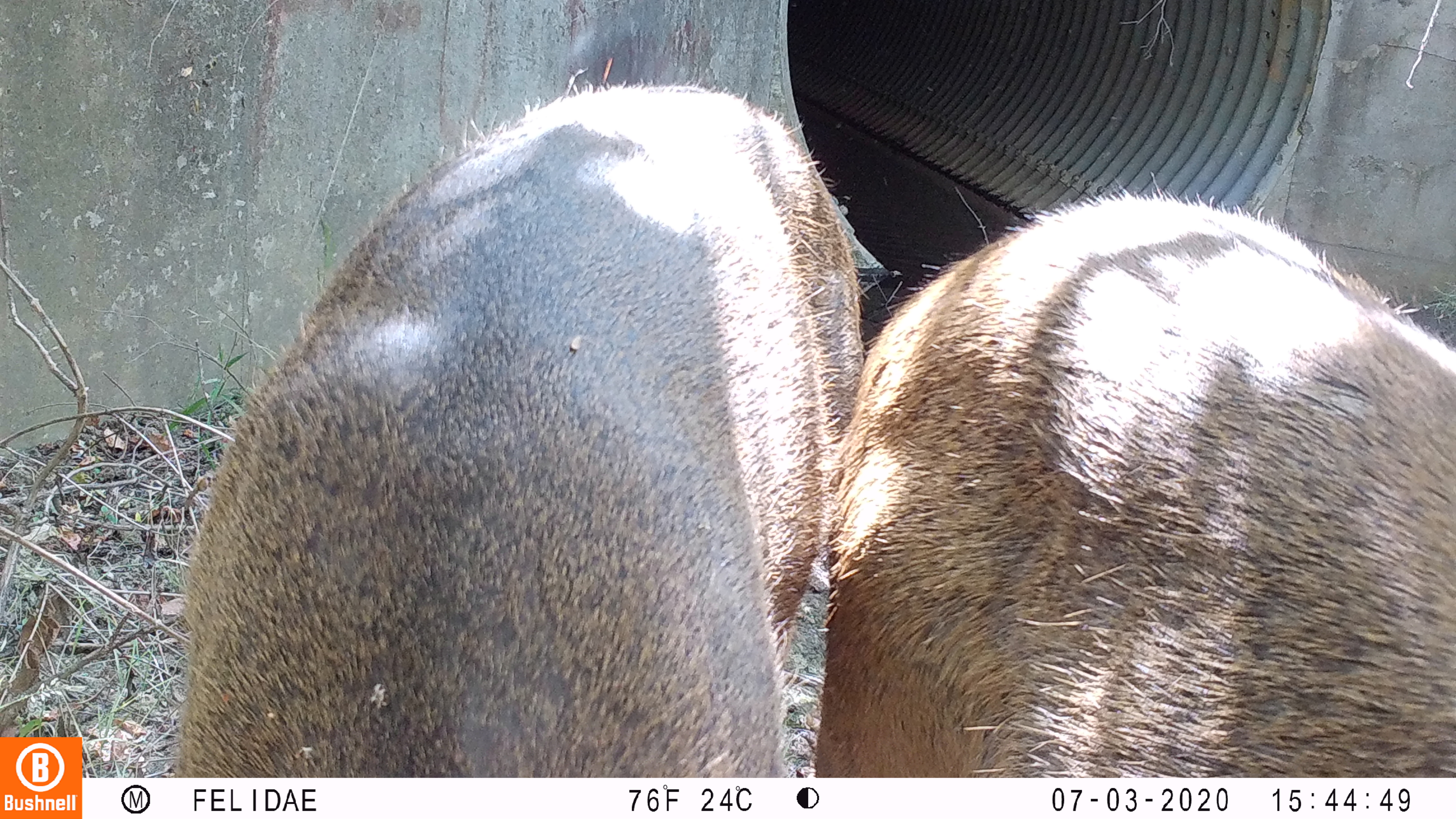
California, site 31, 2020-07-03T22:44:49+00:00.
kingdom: Animalia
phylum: Chordata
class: Mammalia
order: Artiodactyla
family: Cervidae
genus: Odocoileus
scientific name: Odocoileus hemionus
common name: mule deer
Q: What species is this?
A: Mule deer (Odocoileus hemionus).